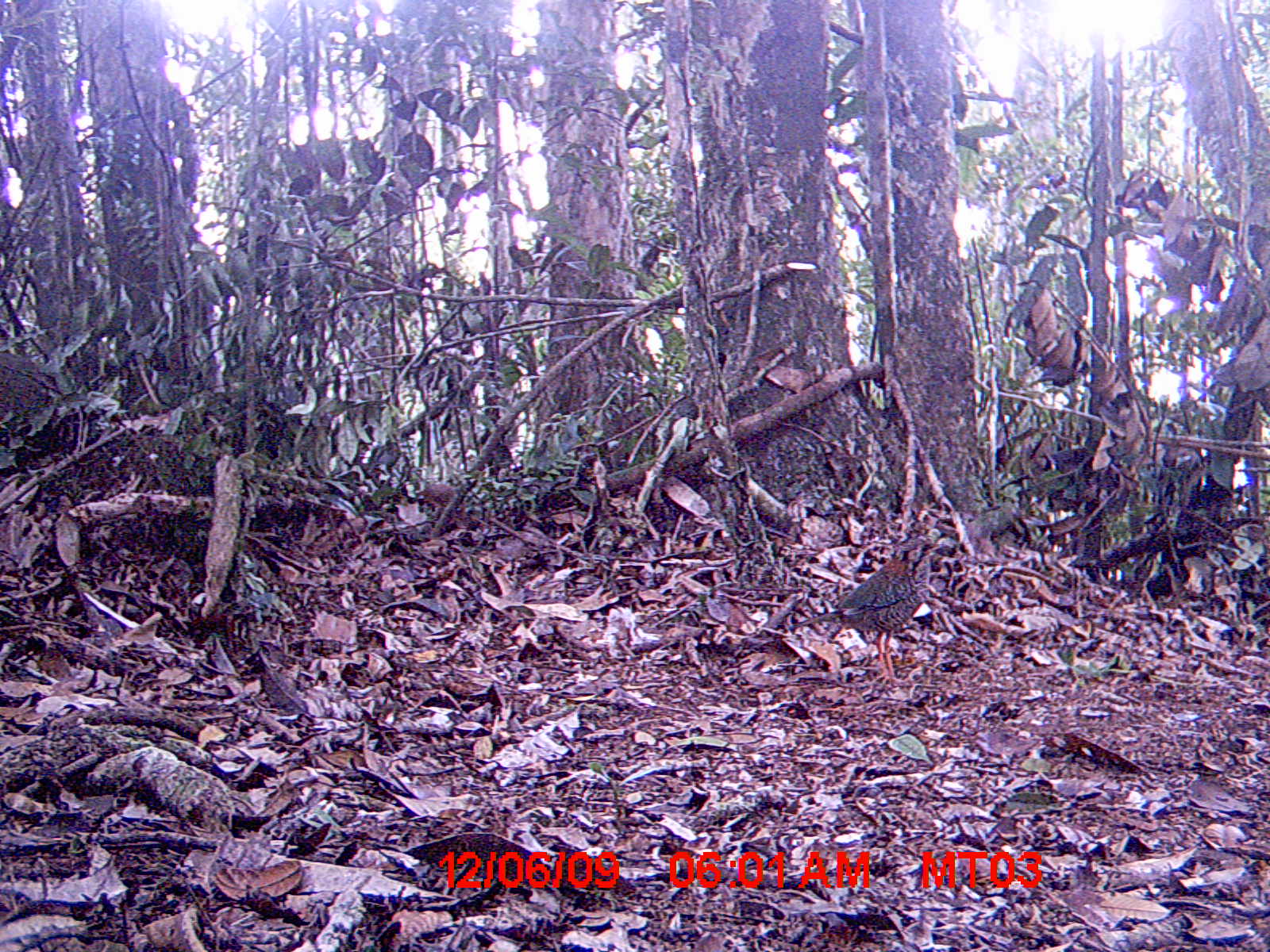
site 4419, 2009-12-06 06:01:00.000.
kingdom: Animalia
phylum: Chordata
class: Aves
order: Coraciiformes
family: Brachypteraciidae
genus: Brachypteracias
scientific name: Brachypteracias squamiger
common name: scaly ground roller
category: geobiastes squamiger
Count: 1.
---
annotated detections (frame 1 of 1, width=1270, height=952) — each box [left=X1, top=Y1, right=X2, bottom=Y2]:
geobiastes squamiger: [left=788, top=536, right=946, bottom=694]